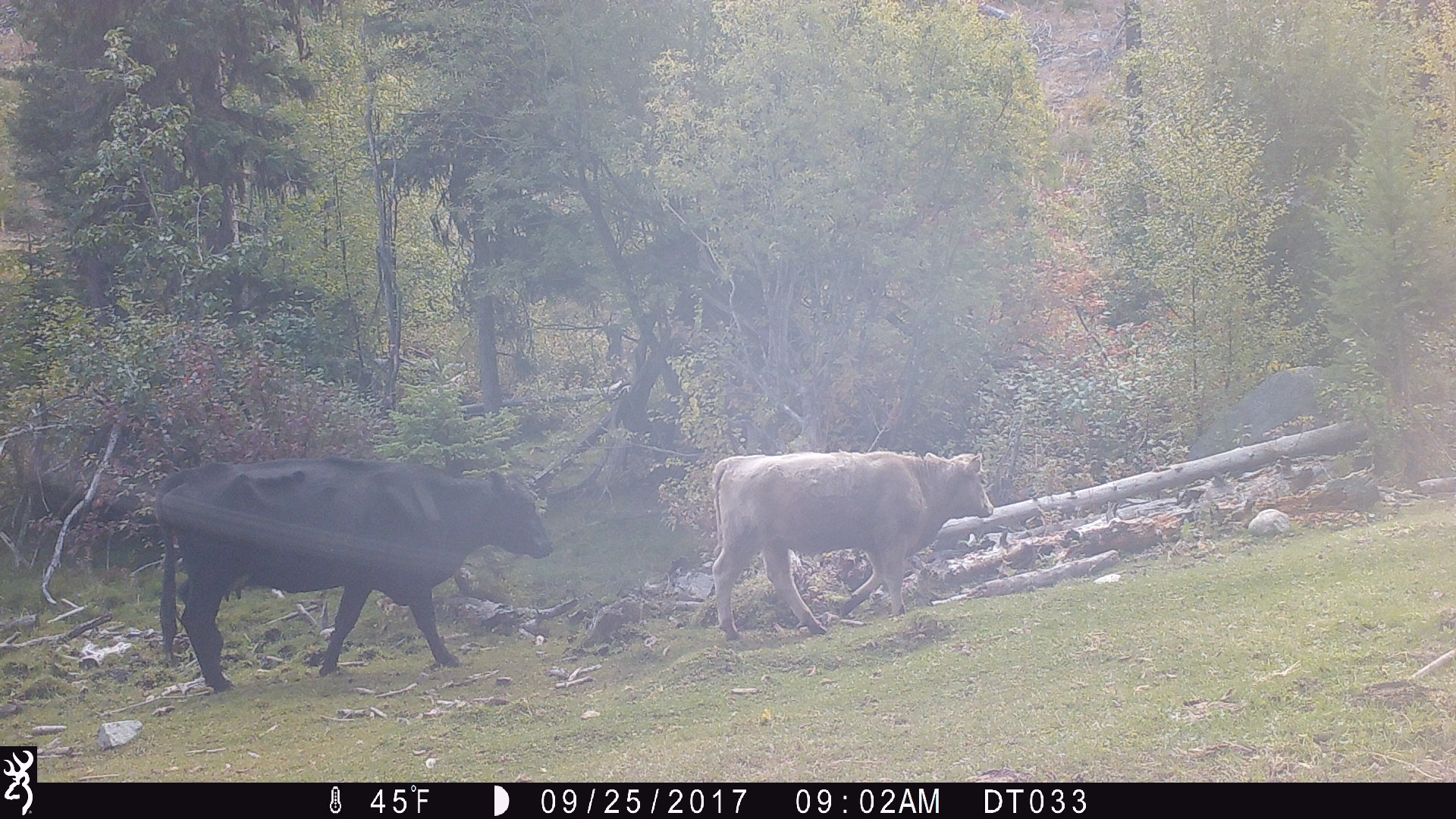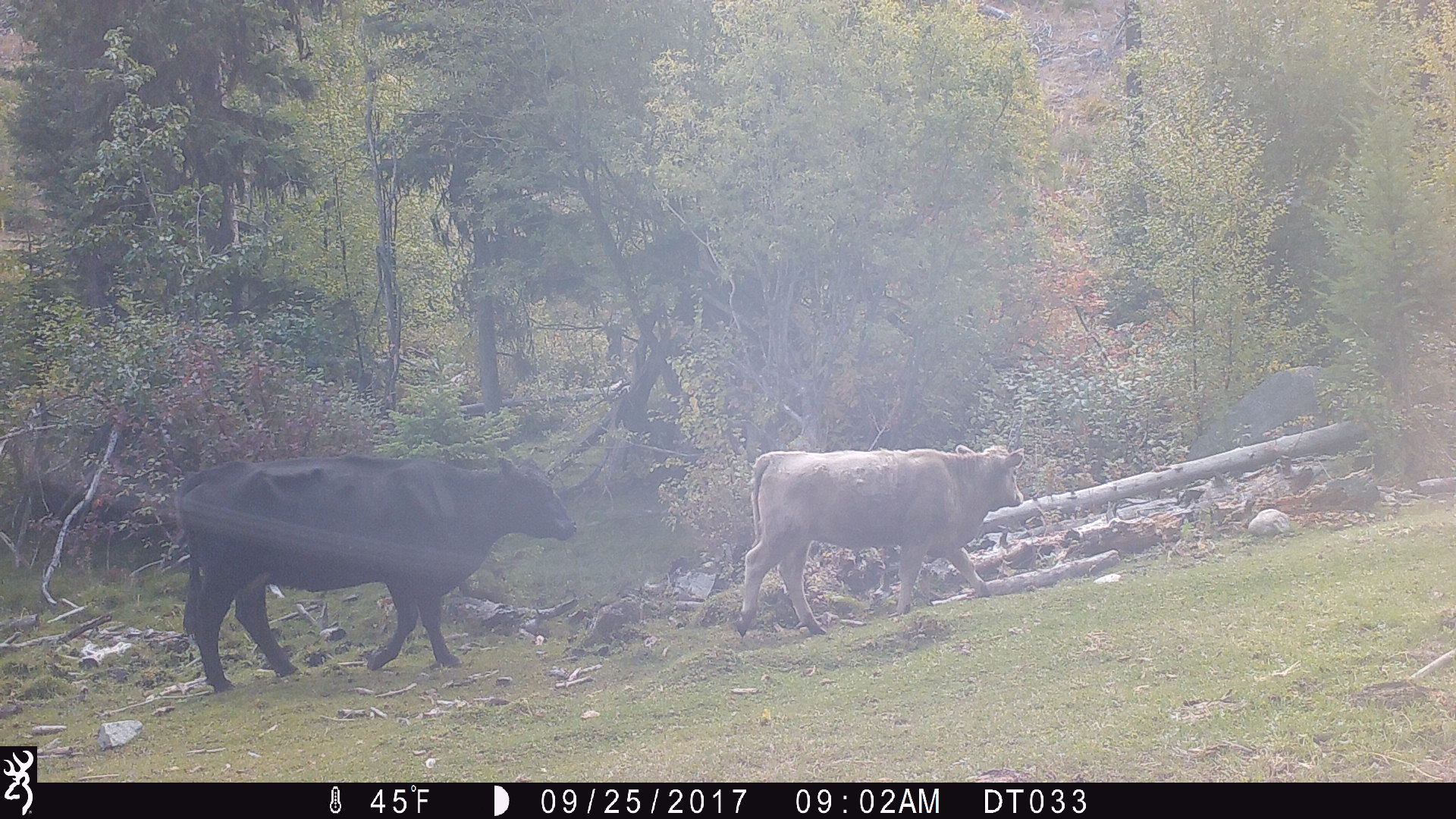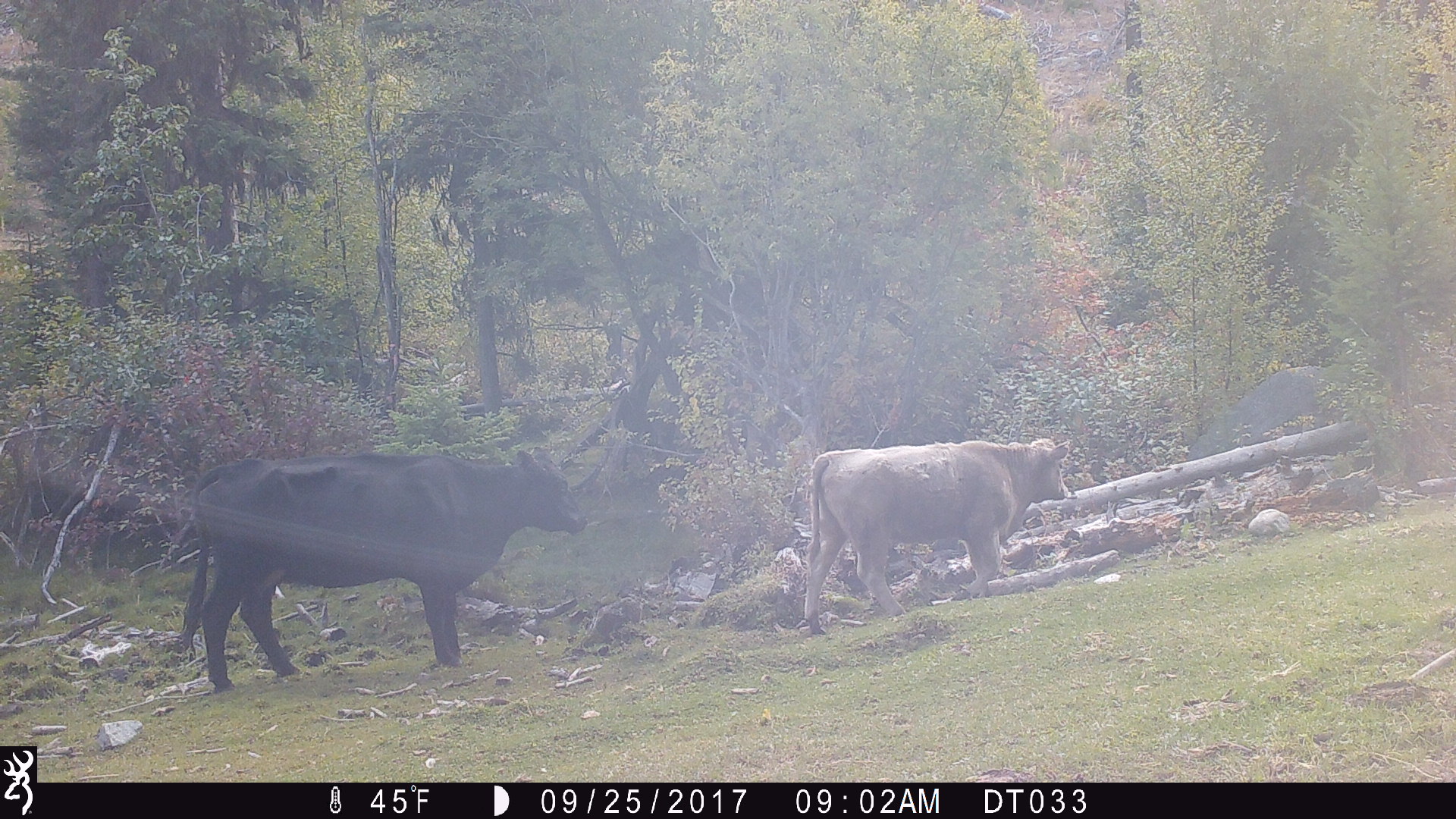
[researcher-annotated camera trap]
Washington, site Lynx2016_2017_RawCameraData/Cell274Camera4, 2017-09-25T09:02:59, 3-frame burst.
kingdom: Animalia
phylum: Chordata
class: Mammalia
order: Artiodactyla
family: Bovidae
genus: Bos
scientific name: Bos taurus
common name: domestic cattle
Domestic cattle (Bos taurus). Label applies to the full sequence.